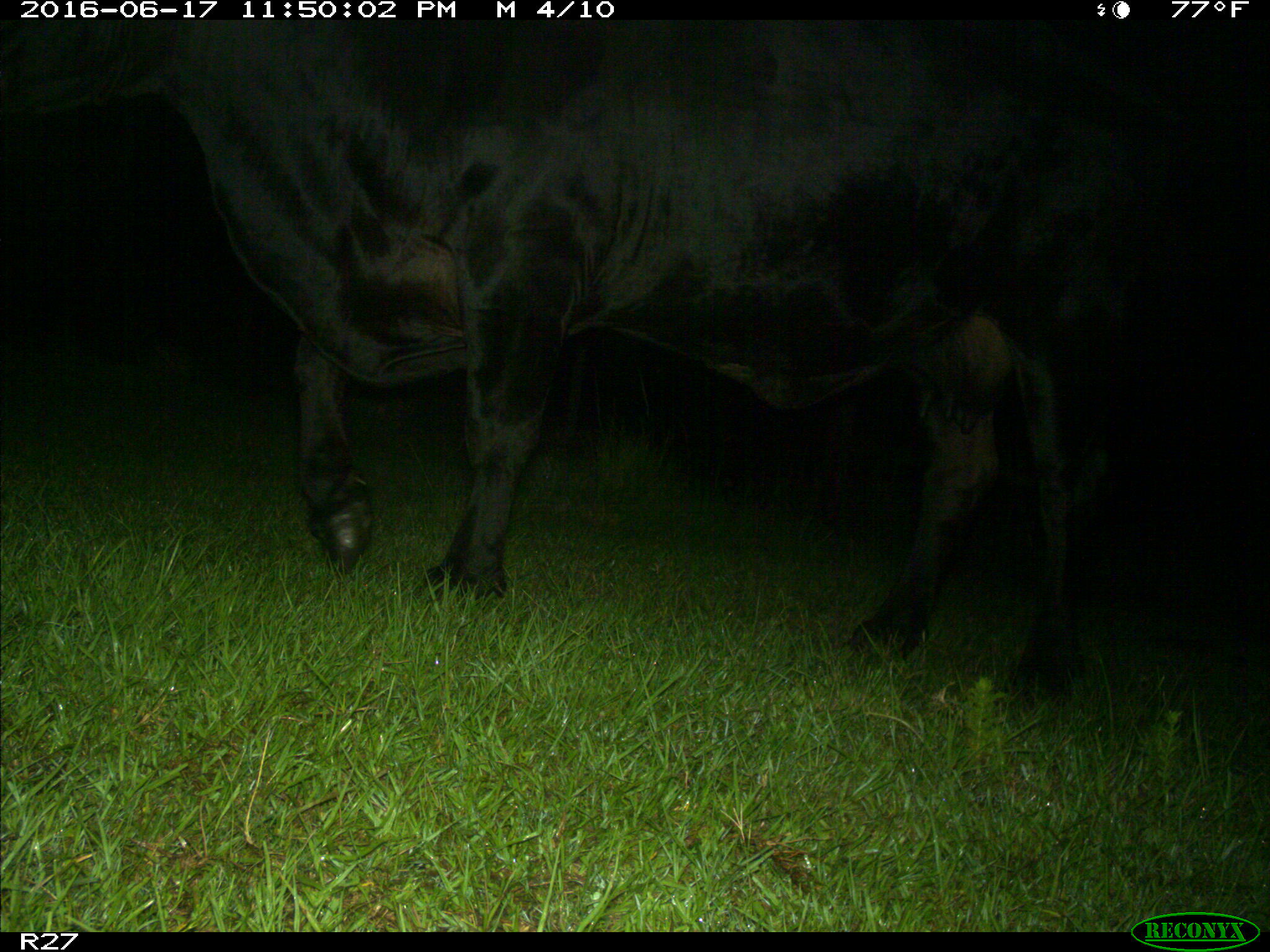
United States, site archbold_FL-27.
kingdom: Animalia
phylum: Chordata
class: Mammalia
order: Artiodactyla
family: Bovidae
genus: Bos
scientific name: Bos taurus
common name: domestic cow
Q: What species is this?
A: Bos taurus (domestic cow).